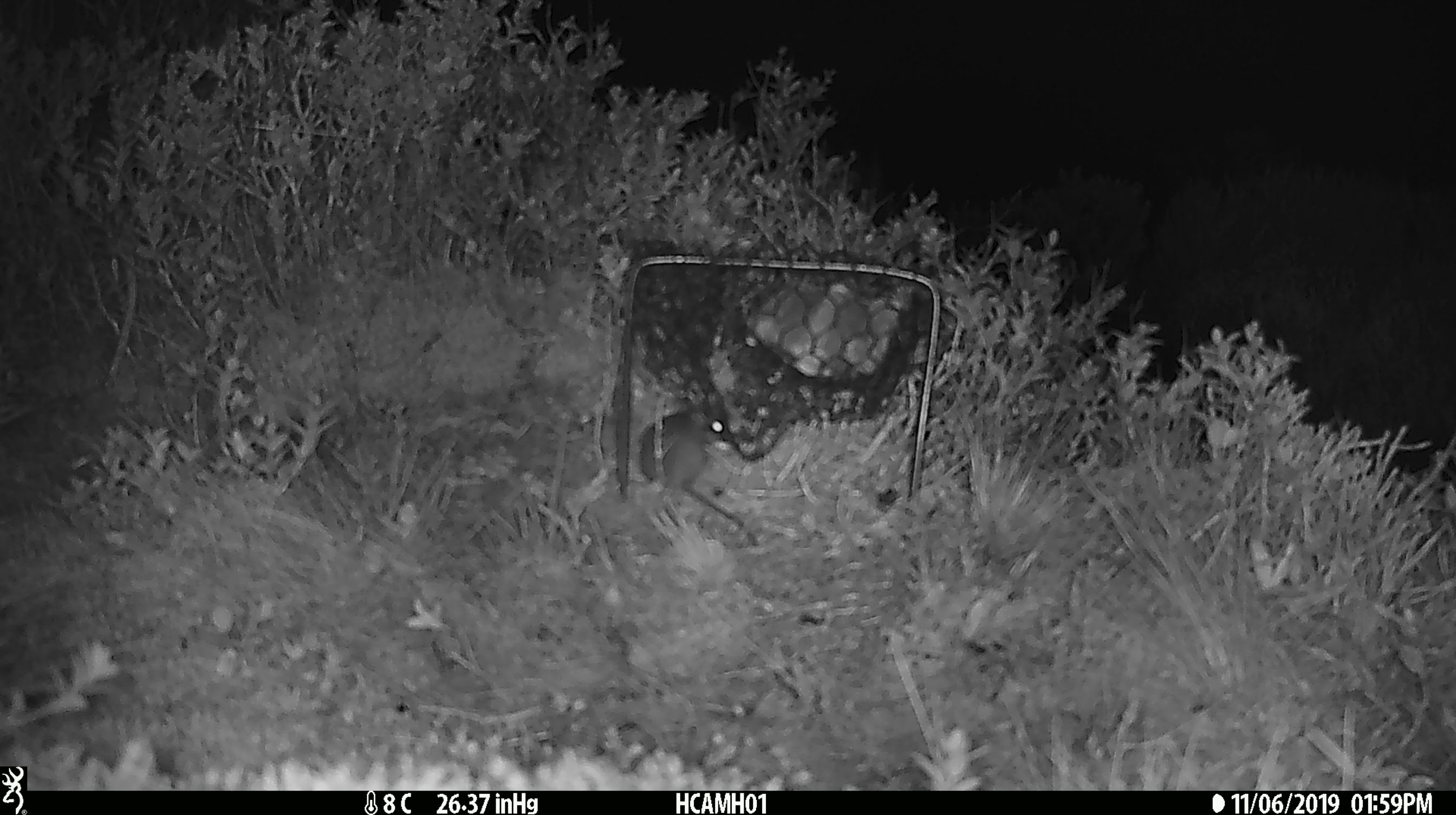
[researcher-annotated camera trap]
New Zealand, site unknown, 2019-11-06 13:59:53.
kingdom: Animalia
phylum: Chordata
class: Mammalia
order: Rodentia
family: Muridae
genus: Mus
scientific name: Mus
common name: mouse